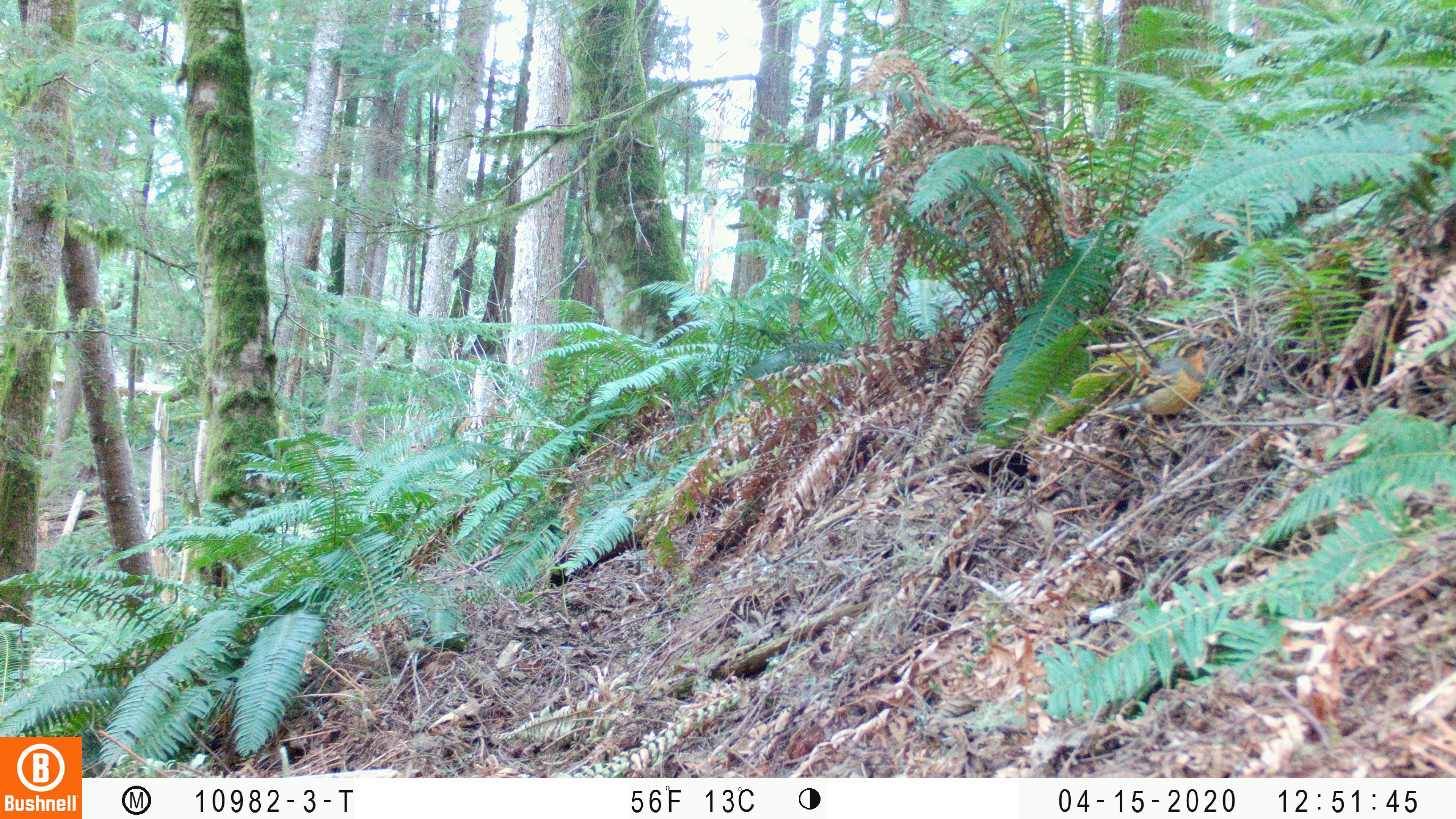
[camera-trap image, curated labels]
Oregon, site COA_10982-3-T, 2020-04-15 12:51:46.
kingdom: Animalia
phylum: Chordata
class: Aves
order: Passeriformes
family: Turdidae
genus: Ixoreus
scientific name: Ixoreus naevius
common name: varied thrush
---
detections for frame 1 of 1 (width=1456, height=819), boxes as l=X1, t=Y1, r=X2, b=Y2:
varied thrush: l=1106, t=337, r=1223, b=422